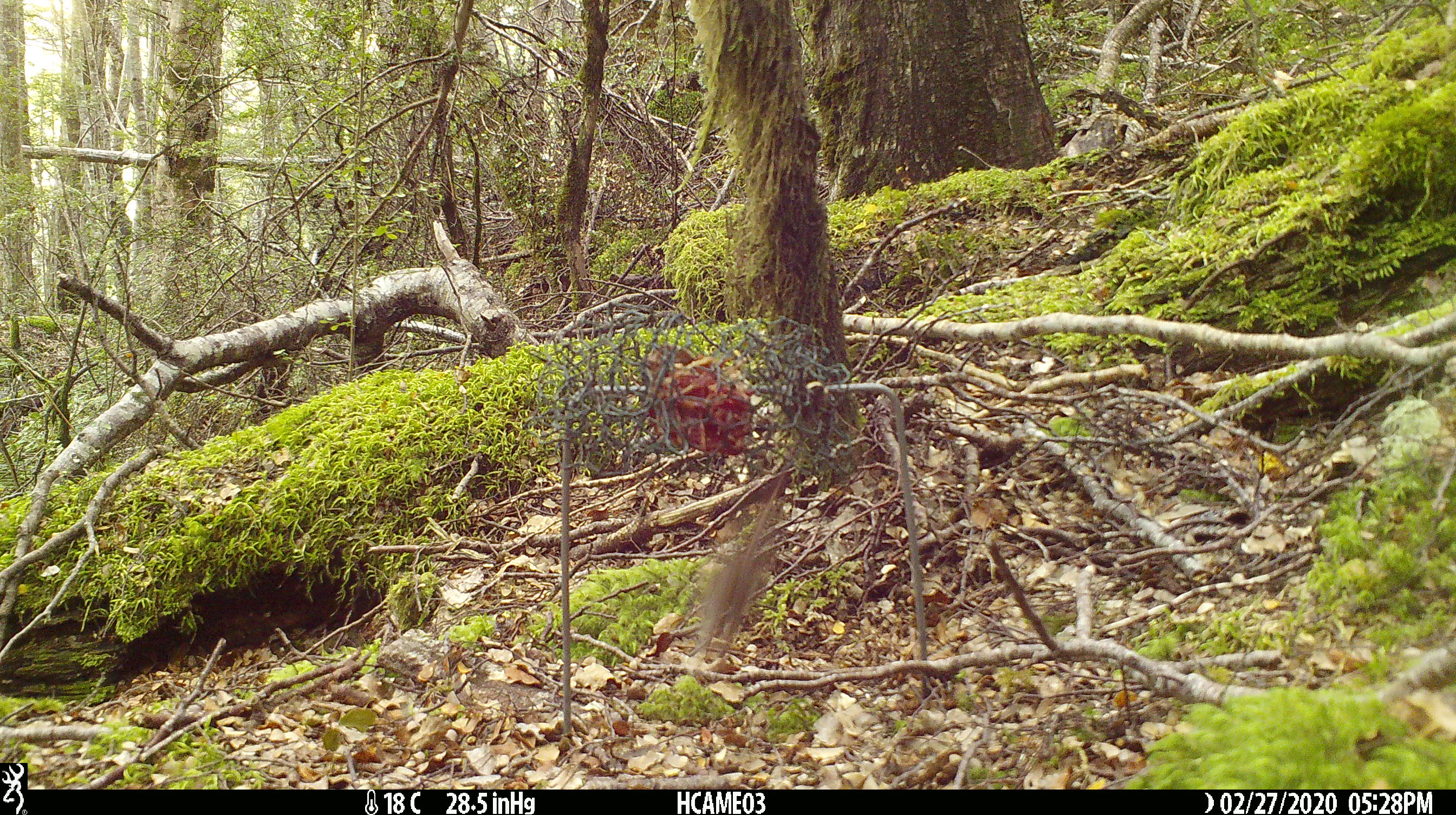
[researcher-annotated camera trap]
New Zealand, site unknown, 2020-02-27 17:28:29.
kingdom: Animalia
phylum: Chordata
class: Mammalia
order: Rodentia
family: Muridae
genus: Mus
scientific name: Mus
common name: mouse